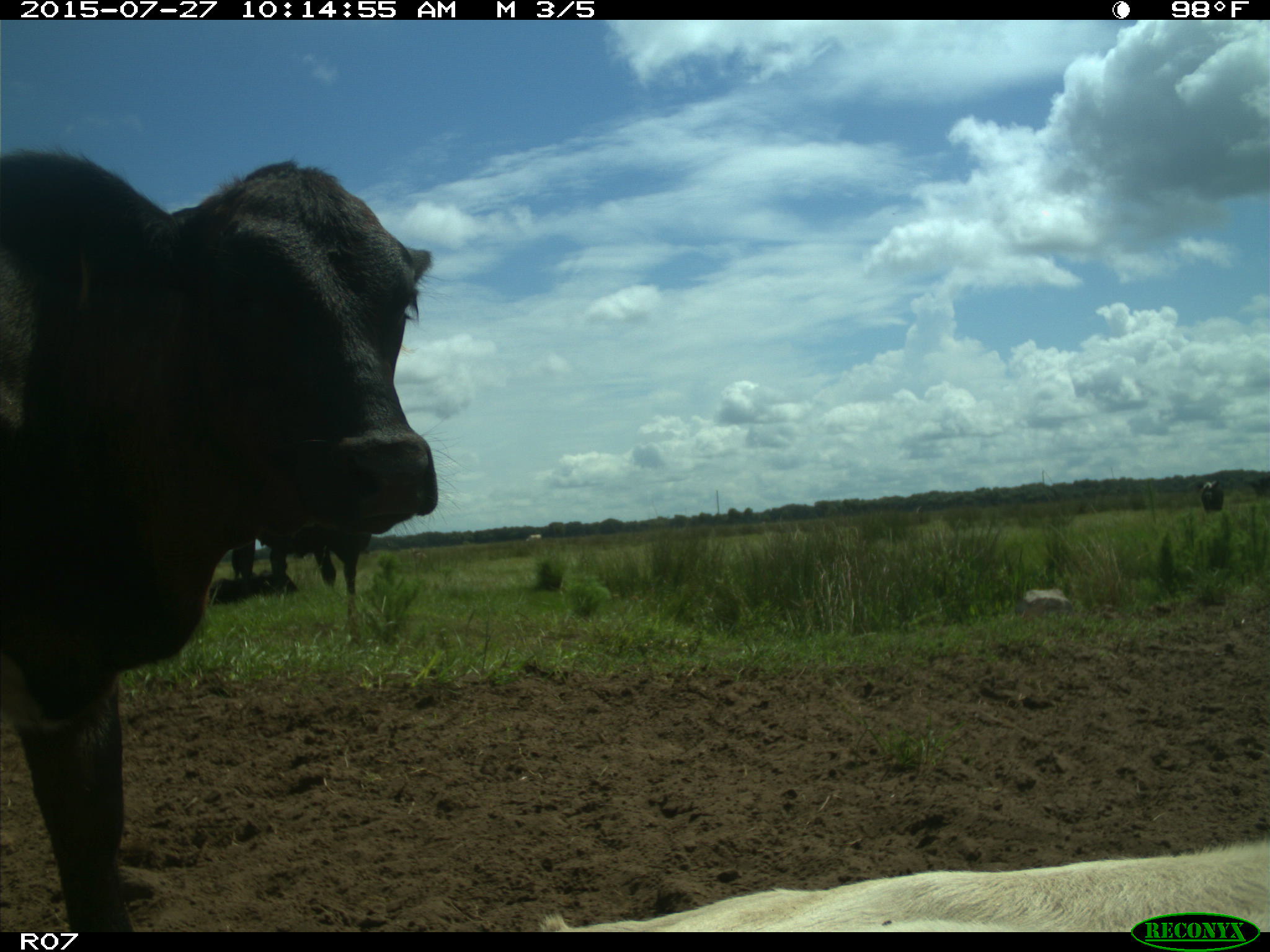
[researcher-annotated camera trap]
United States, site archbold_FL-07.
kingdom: Animalia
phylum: Chordata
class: Mammalia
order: Artiodactyla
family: Bovidae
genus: Bos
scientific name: Bos taurus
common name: domestic cow